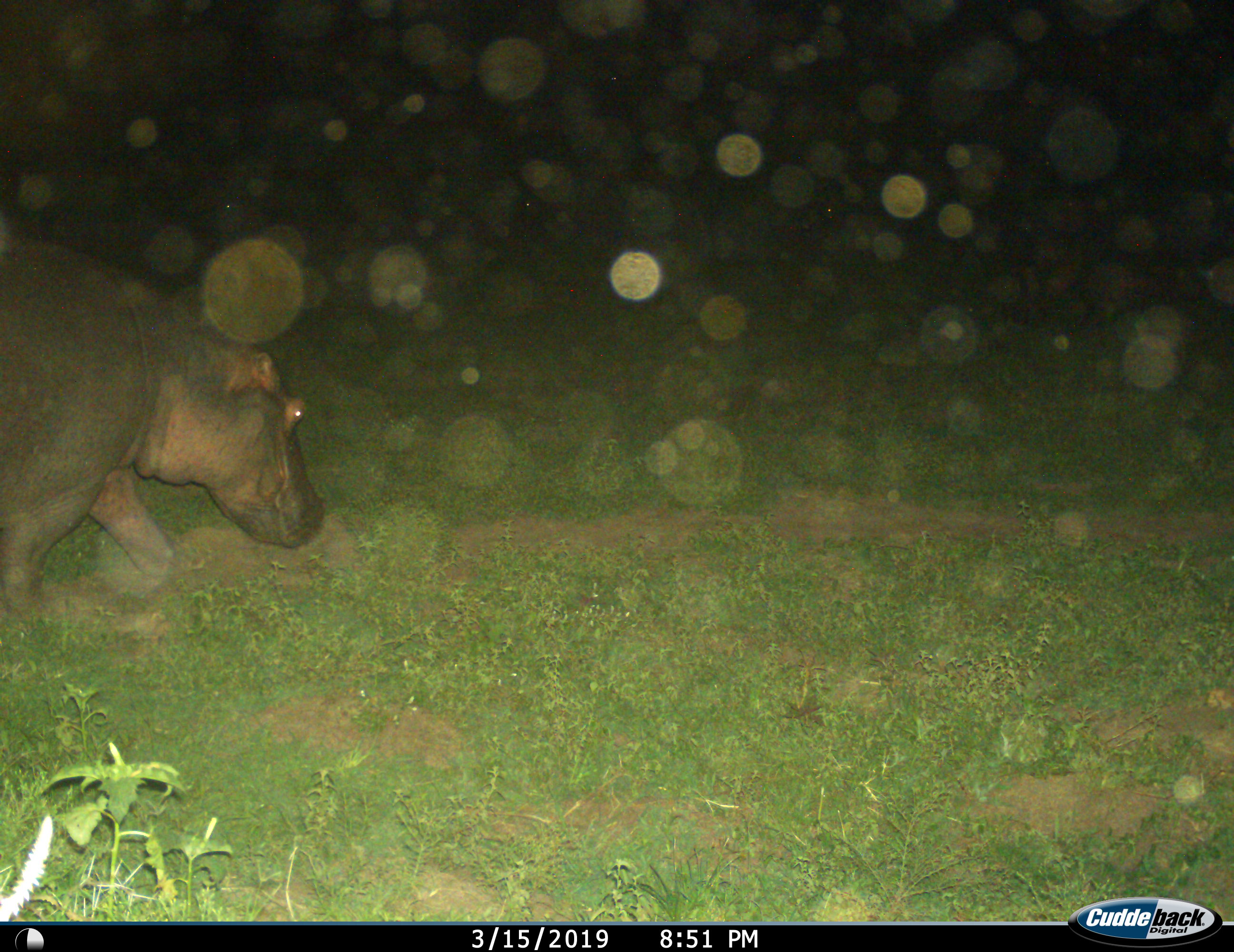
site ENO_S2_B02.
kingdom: Animalia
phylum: Chordata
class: Mammalia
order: Artiodactyla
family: Hippopotamidae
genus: Hippopotamus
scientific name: Hippopotamus amphibius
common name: hippopotamus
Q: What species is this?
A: Hippopotamus (Hippopotamus amphibius).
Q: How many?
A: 1.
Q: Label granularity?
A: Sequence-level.